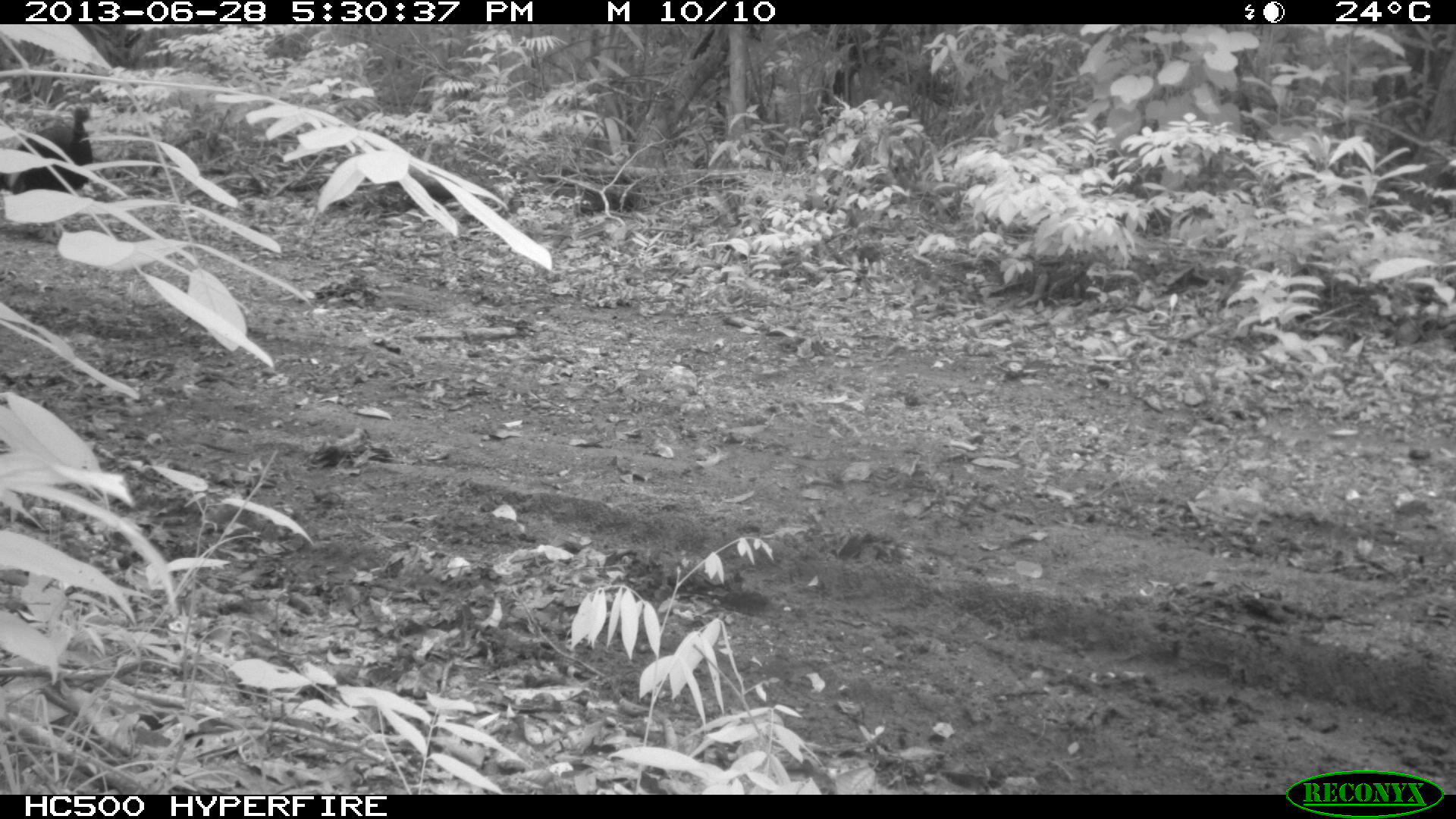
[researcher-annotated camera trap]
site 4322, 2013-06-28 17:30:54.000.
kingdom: Animalia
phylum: Chordata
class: Aves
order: Galliformes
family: Phasianidae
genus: Meleagris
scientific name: Meleagris ocellata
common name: ocellated turkey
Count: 1.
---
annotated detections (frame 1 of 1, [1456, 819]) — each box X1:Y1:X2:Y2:
meleagris ocellata: 0:103:96:243